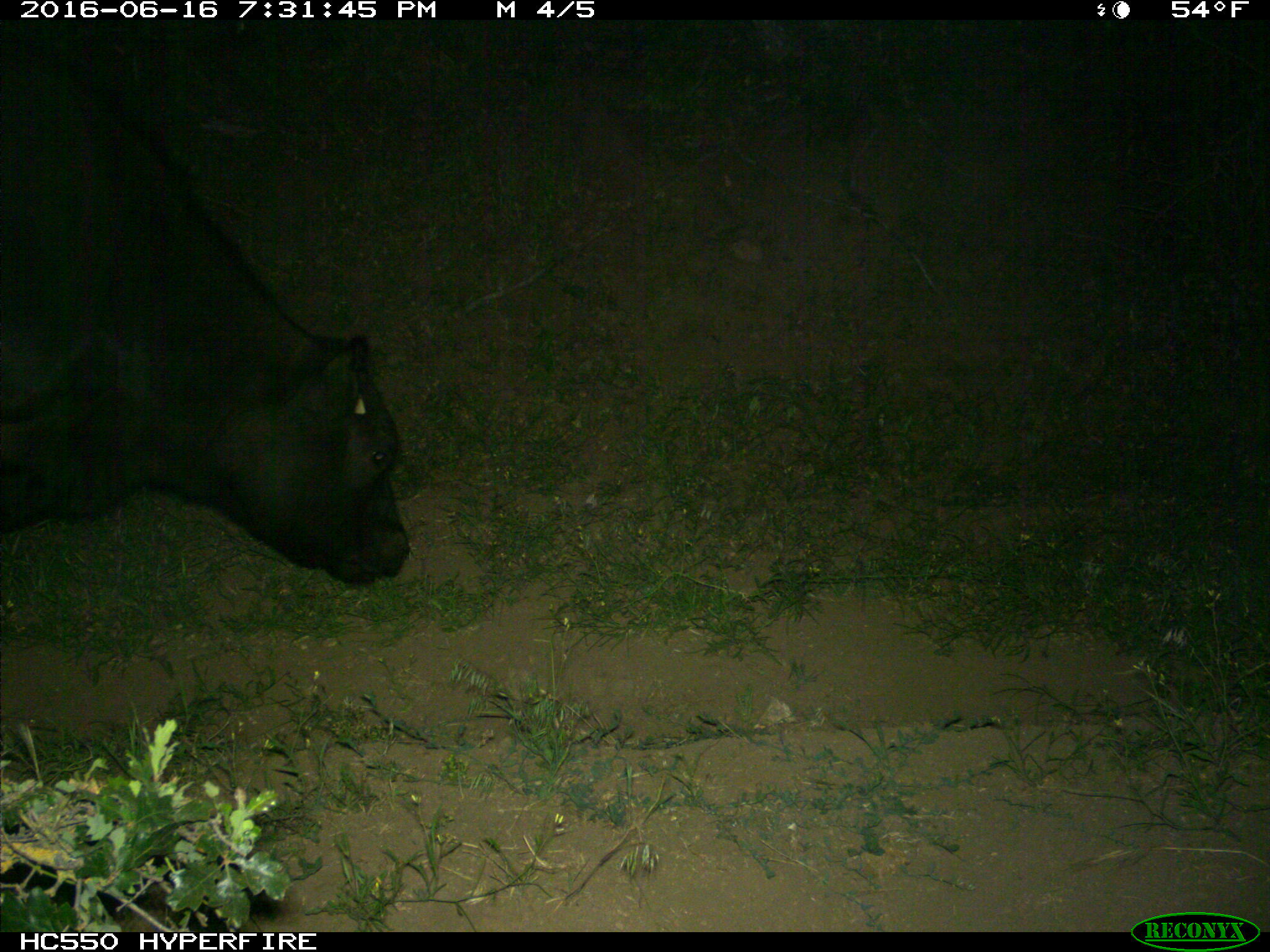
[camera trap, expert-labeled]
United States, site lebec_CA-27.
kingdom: Animalia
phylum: Chordata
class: Mammalia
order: Artiodactyla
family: Bovidae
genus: Bos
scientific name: Bos taurus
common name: domestic cow